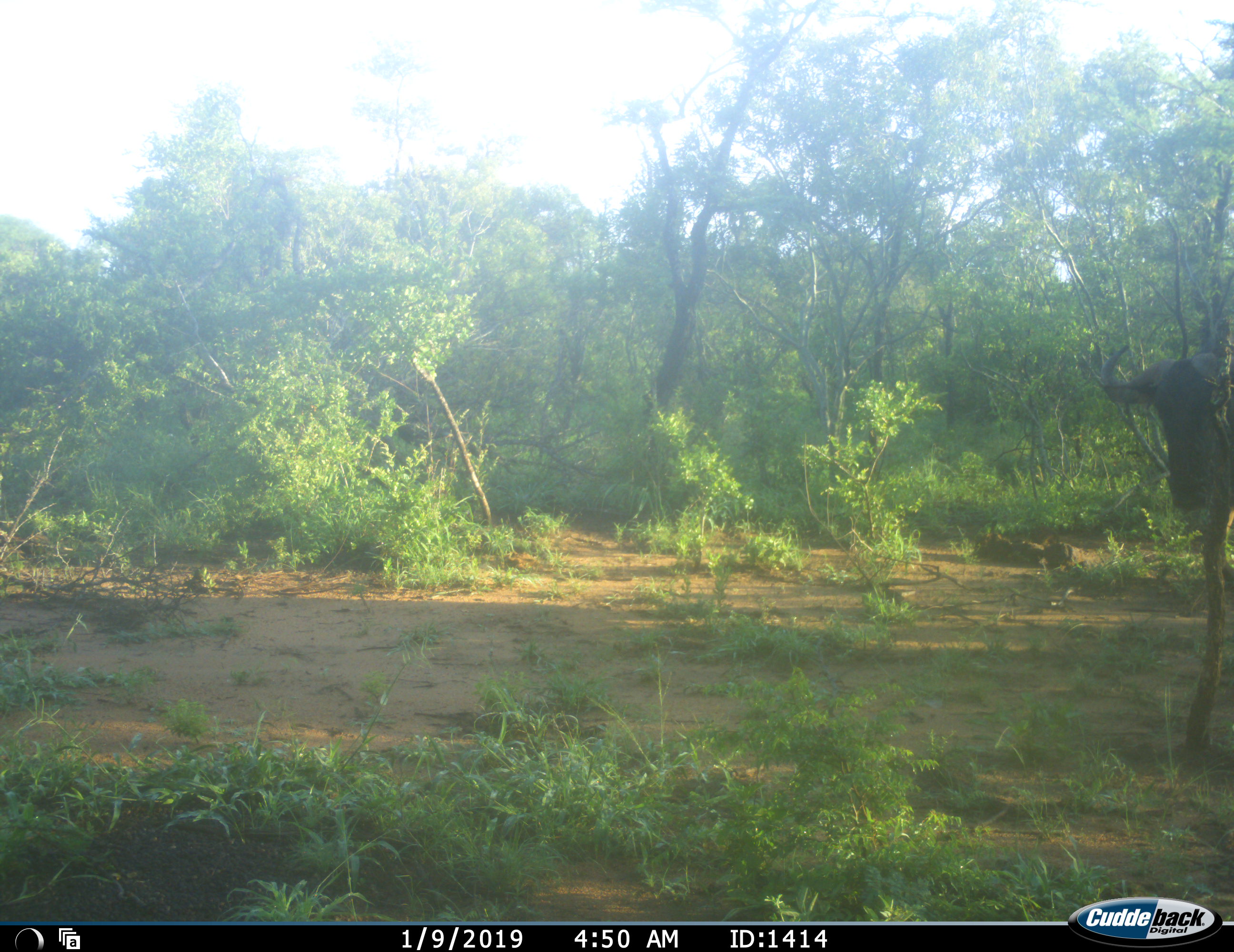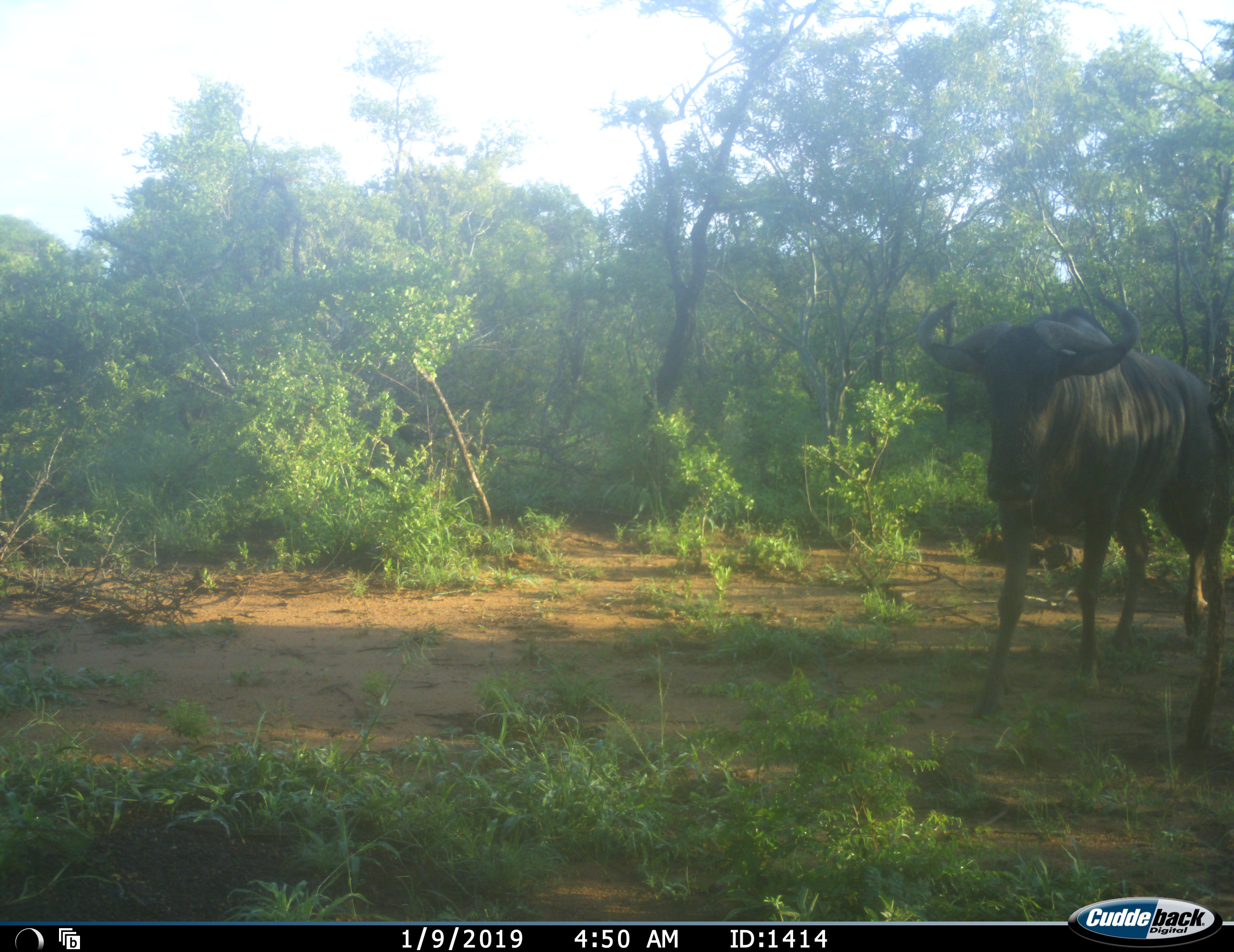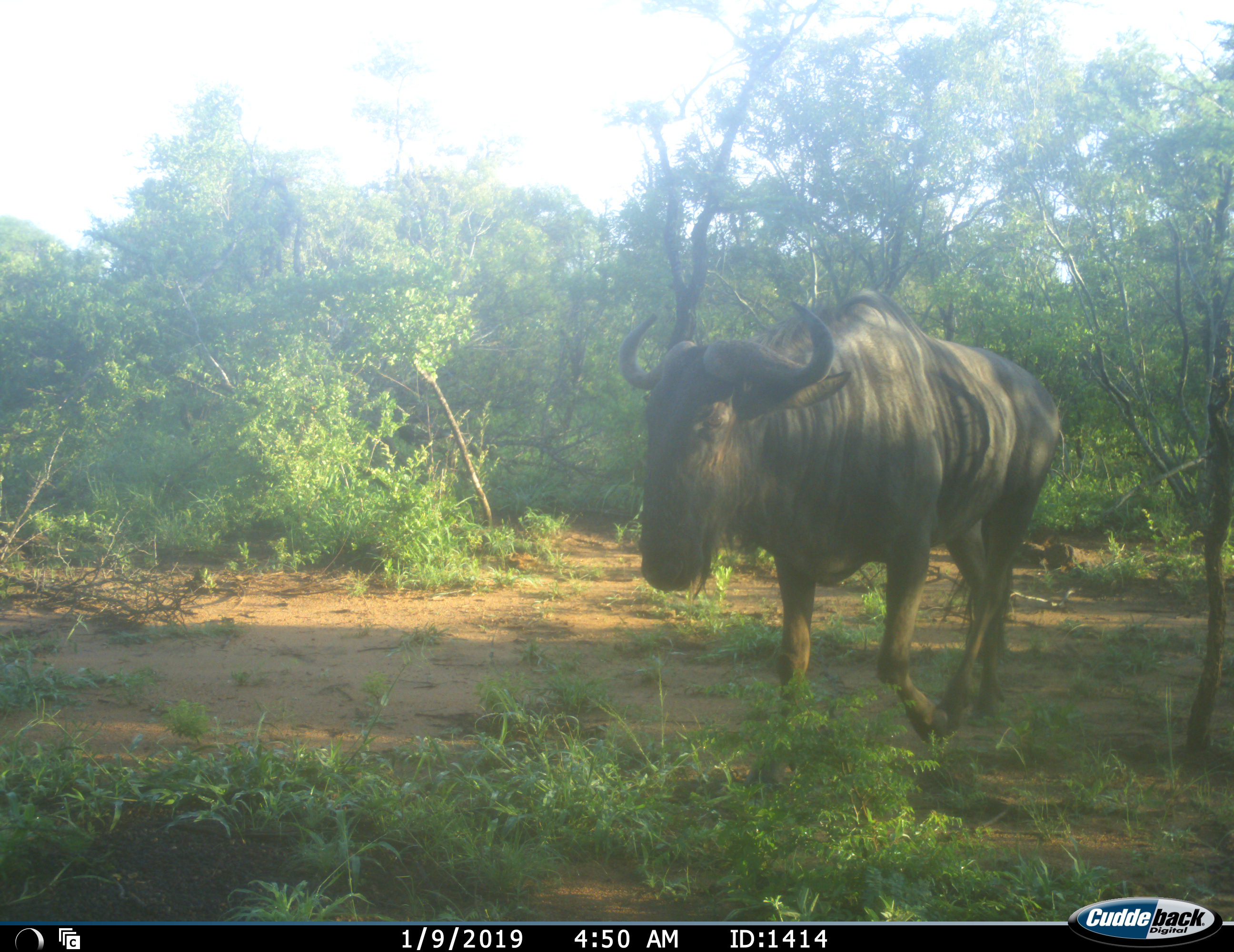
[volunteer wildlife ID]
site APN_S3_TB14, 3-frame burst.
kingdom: Animalia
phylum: Chordata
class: Mammalia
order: Artiodactyla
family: Bovidae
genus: Connochaetes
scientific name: Connochaetes taurinus taurinus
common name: blue wildebeest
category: wildebeestblue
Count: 1.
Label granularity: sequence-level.